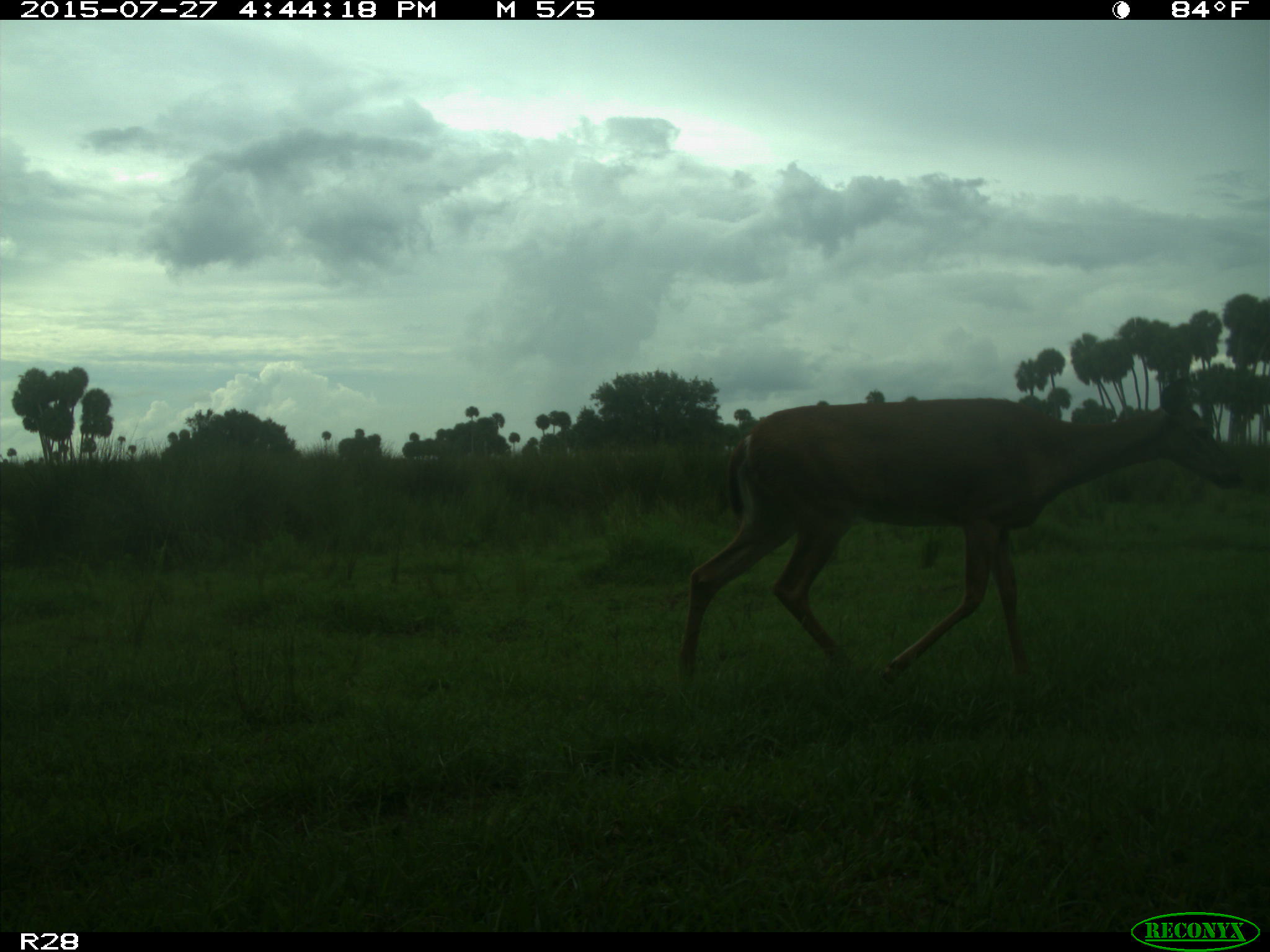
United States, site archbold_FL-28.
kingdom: Animalia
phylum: Chordata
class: Mammalia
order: Artiodactyla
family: Cervidae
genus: Odocoileus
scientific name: Odocoileus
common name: deer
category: unidentified deer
Unidentified deer (deer) (Odocoileus).